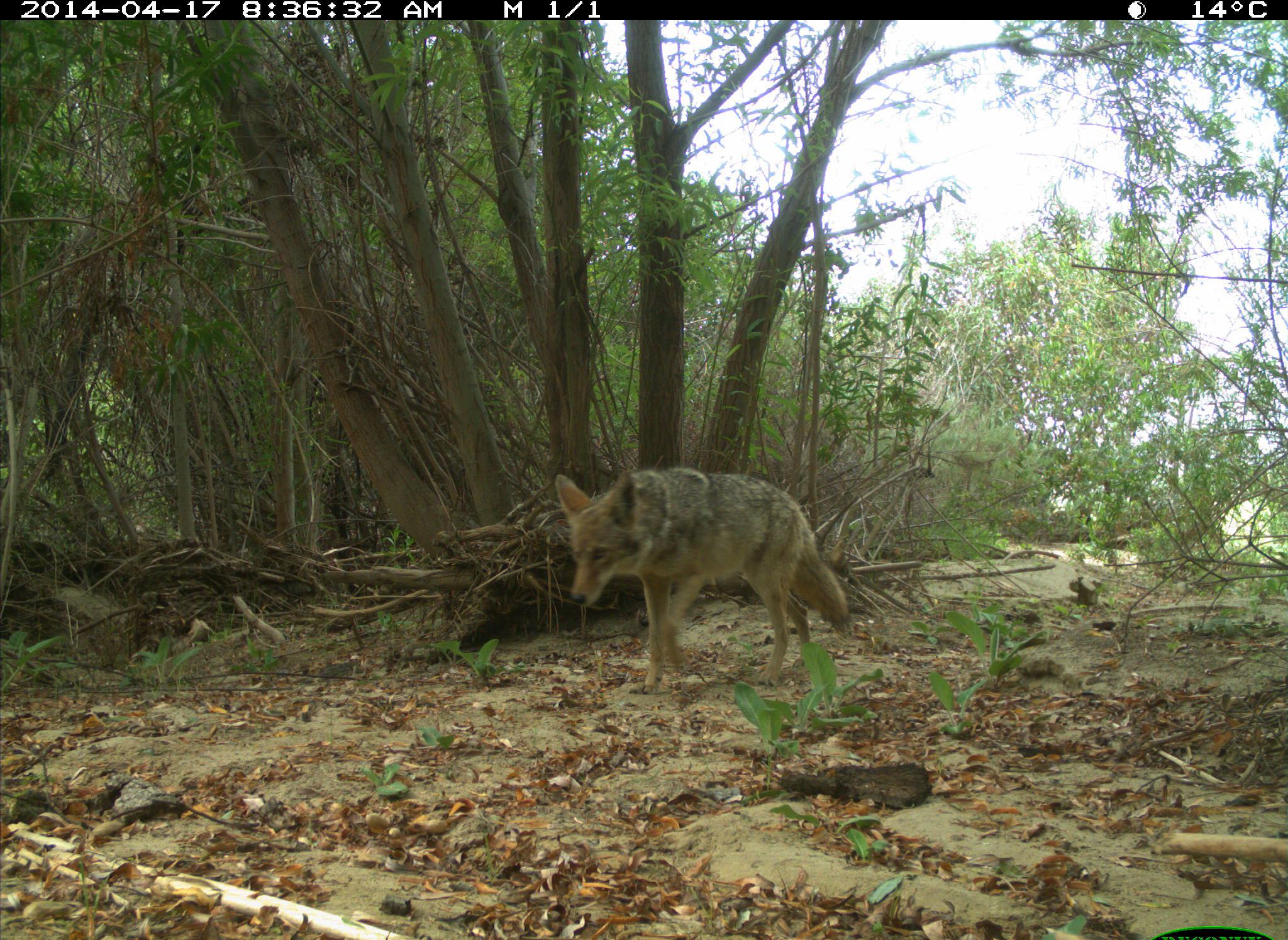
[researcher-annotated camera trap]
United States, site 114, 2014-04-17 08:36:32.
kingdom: Animalia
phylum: Chordata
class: Mammalia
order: Carnivora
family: Canidae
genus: Canis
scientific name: Canis latrans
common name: coyote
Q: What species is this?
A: Coyote (Canis latrans).